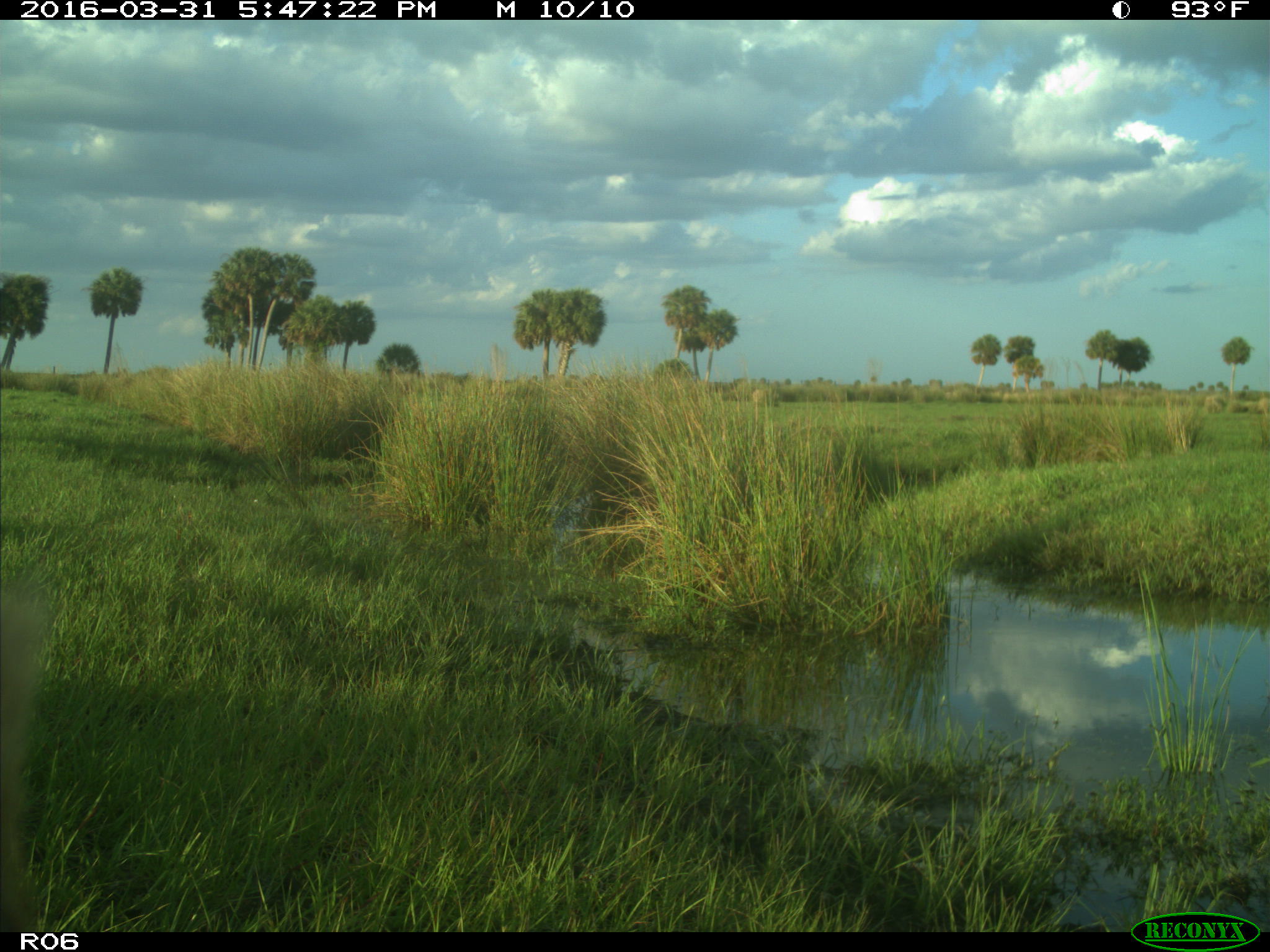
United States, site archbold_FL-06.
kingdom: Animalia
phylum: Chordata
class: Mammalia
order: Artiodactyla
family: Bovidae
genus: Bos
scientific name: Bos taurus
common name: domestic cow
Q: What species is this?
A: Bos taurus (domestic cow).